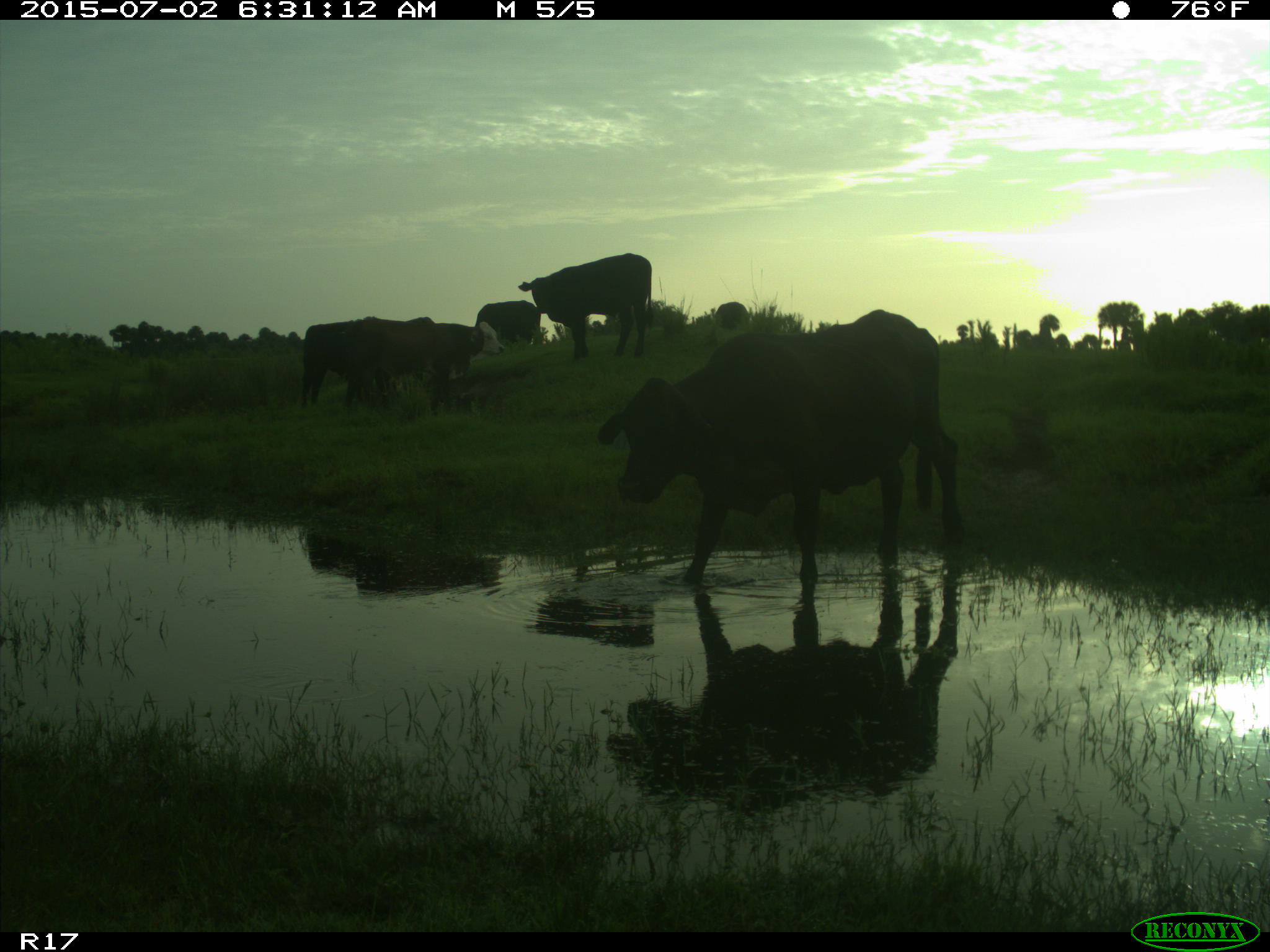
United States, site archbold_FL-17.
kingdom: Animalia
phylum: Chordata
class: Mammalia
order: Artiodactyla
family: Bovidae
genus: Bos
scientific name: Bos taurus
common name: domestic cow